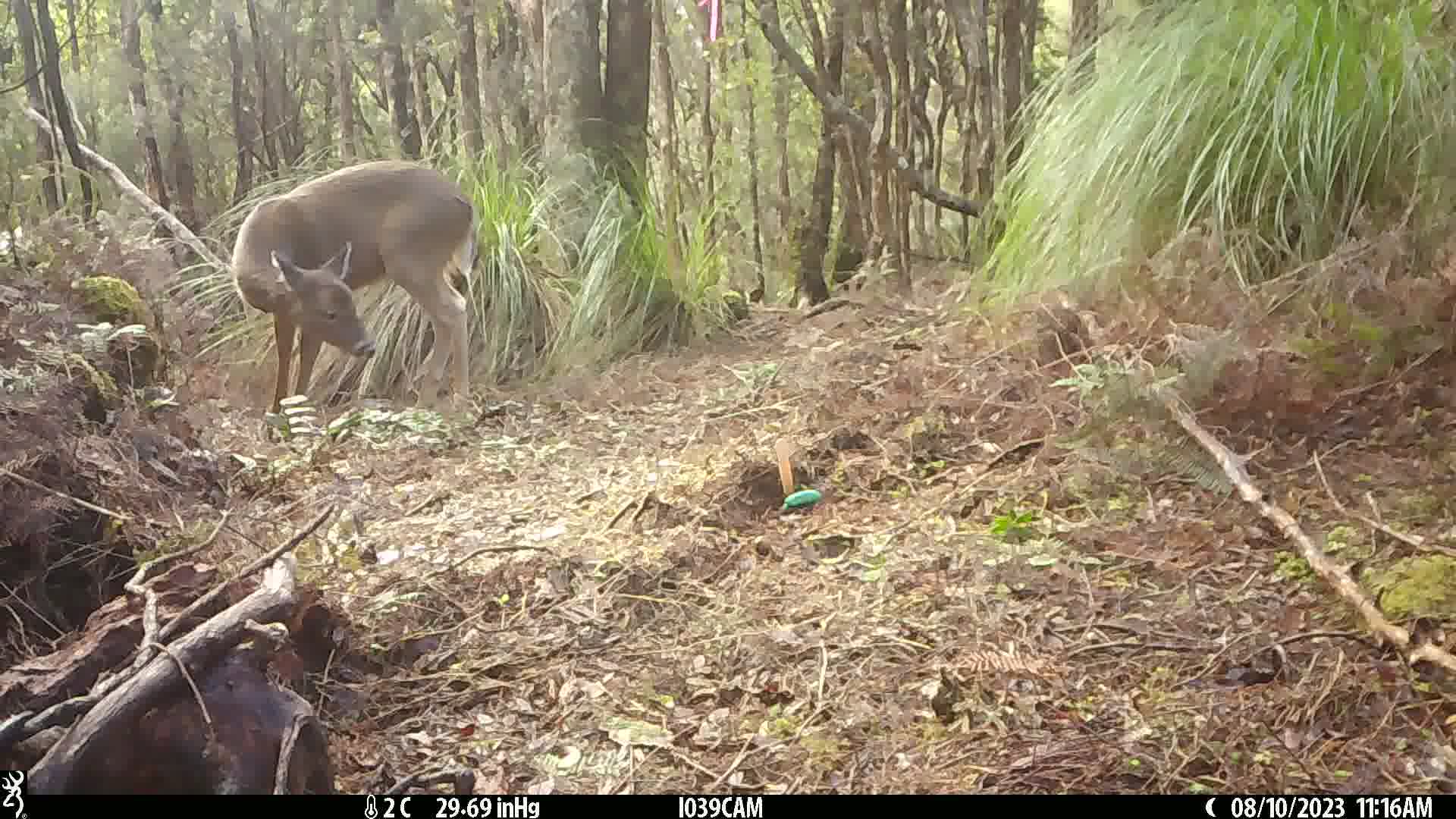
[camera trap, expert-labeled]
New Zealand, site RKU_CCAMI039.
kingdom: Animalia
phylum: Chordata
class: Mammalia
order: Artiodactyla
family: Cervidae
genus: Odocoileus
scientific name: Odocoileus virginianus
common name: white-tailed deer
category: white tailed deer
White tailed deer (white-tailed deer) (Odocoileus virginianus).